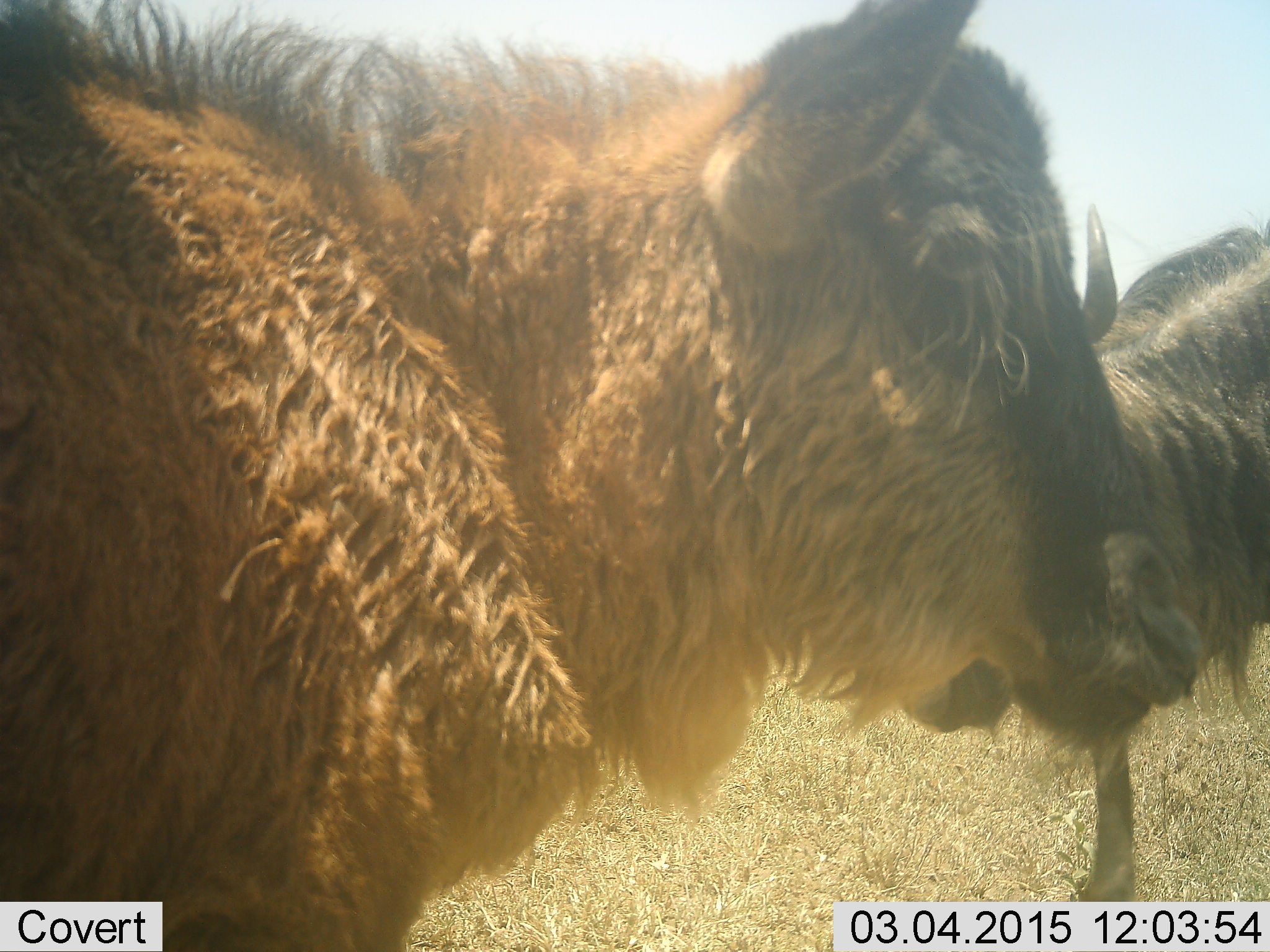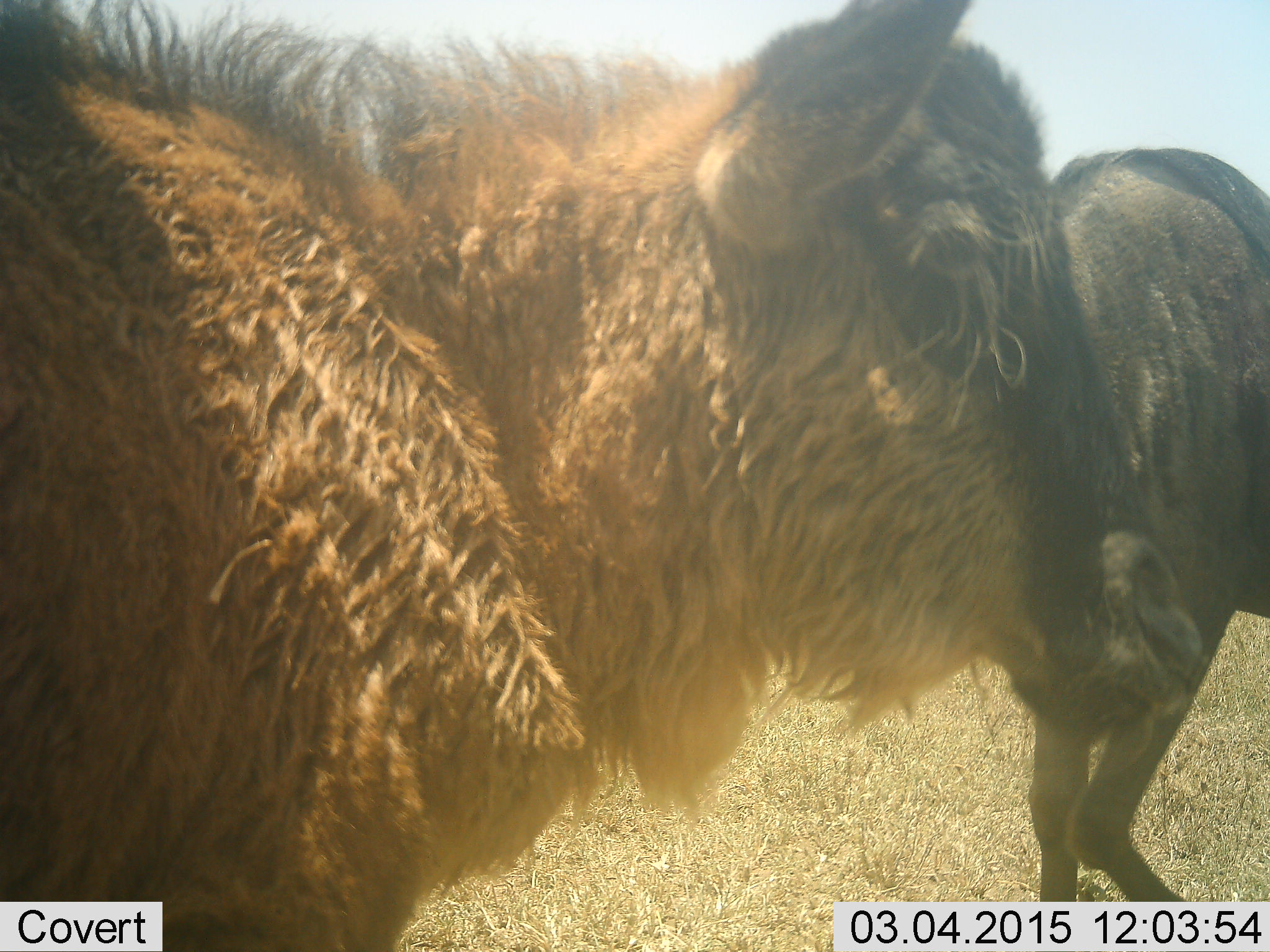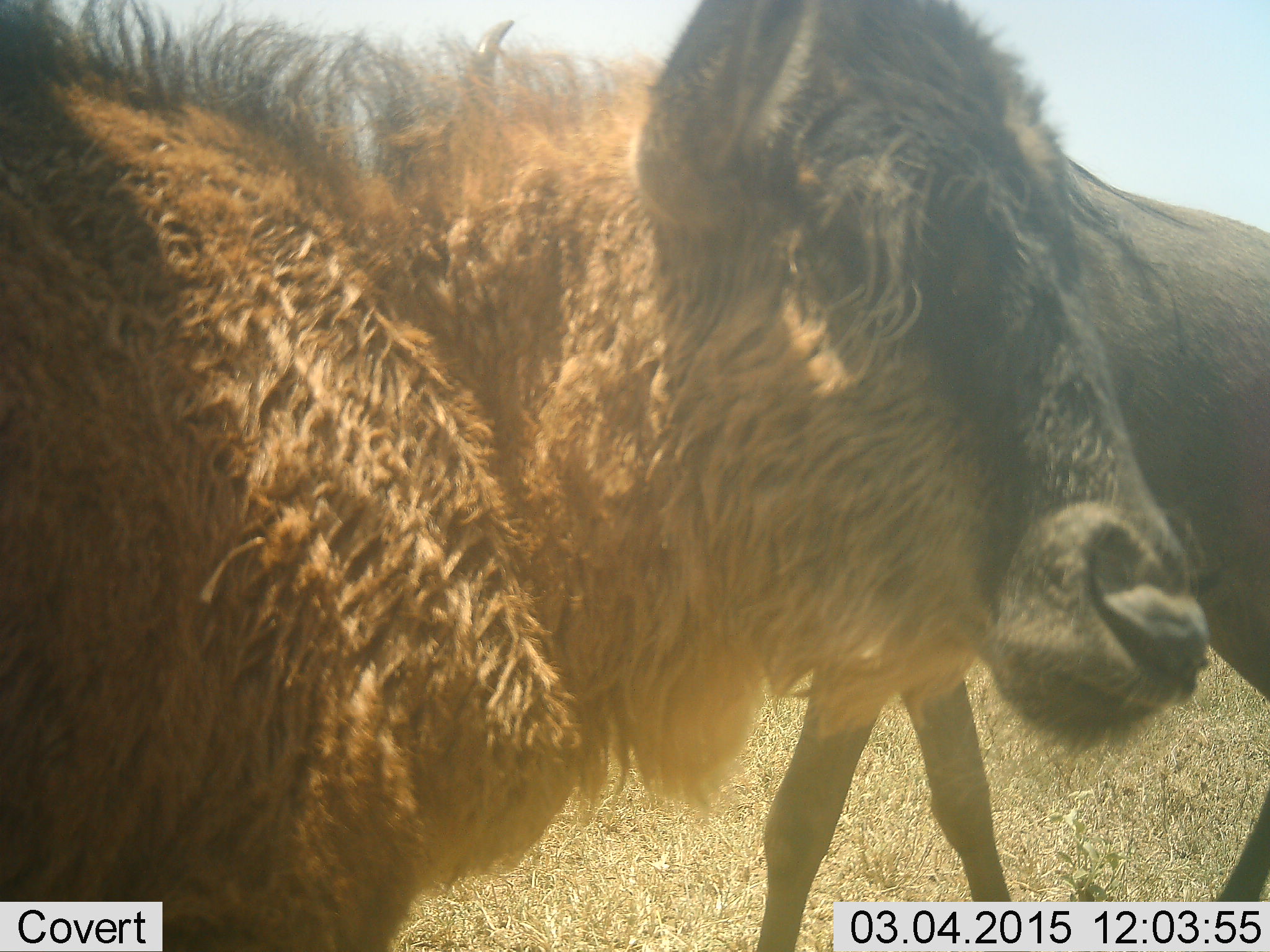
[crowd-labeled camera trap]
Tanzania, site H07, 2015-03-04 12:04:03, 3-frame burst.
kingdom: Animalia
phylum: Chordata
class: Mammalia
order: Artiodactyla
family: Bovidae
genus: Connochaetes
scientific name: Connochaetes taurinus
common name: blue wildebeest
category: wildebeest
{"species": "wildebeest (blue wildebeest) (Connochaetes taurinus)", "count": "2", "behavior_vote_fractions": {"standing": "90%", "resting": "0%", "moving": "40%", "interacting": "0%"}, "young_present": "70%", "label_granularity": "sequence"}